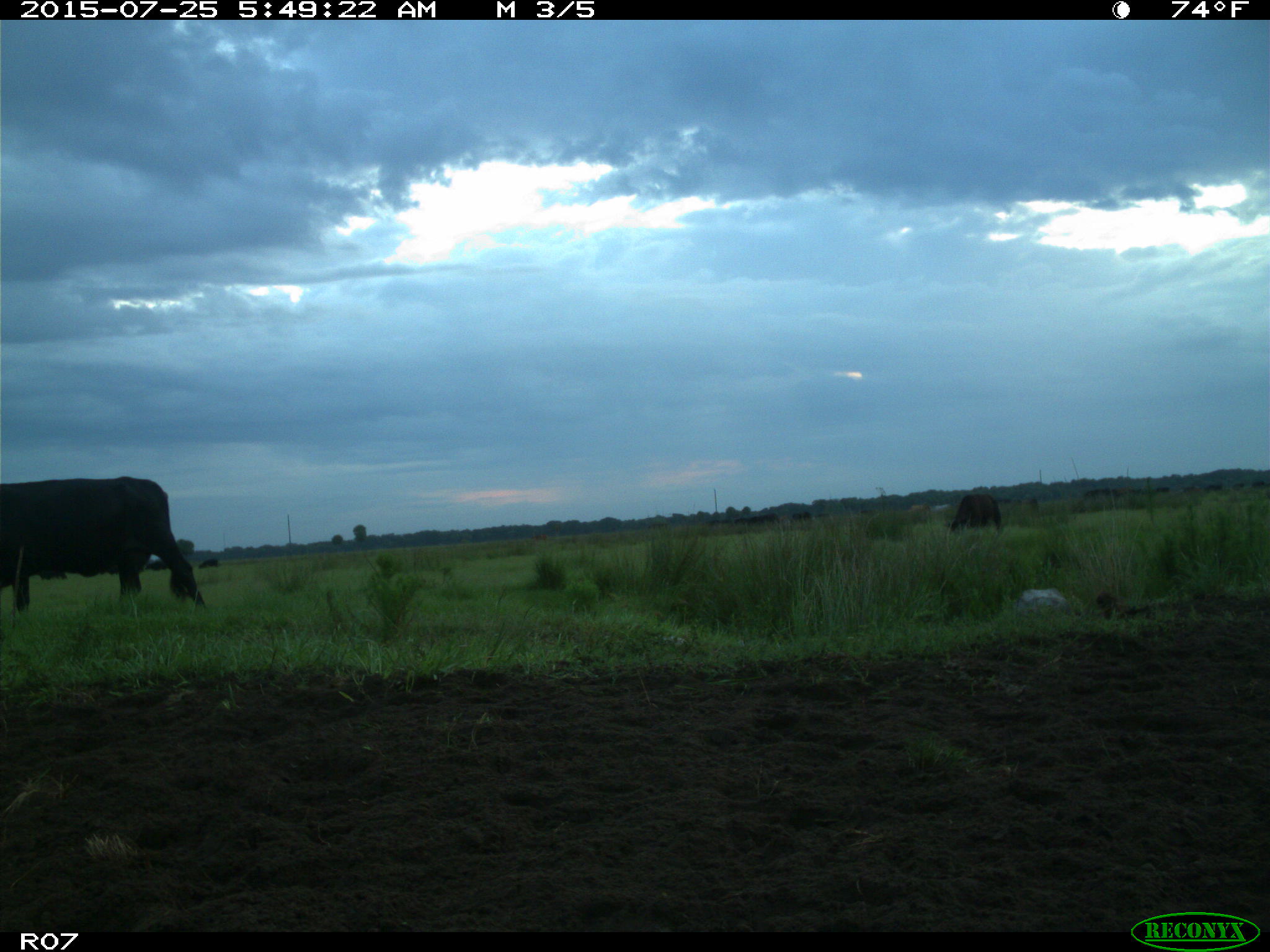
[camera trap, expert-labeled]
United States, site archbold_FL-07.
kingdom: Animalia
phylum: Chordata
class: Mammalia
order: Artiodactyla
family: Bovidae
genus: Bos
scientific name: Bos taurus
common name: domestic cow